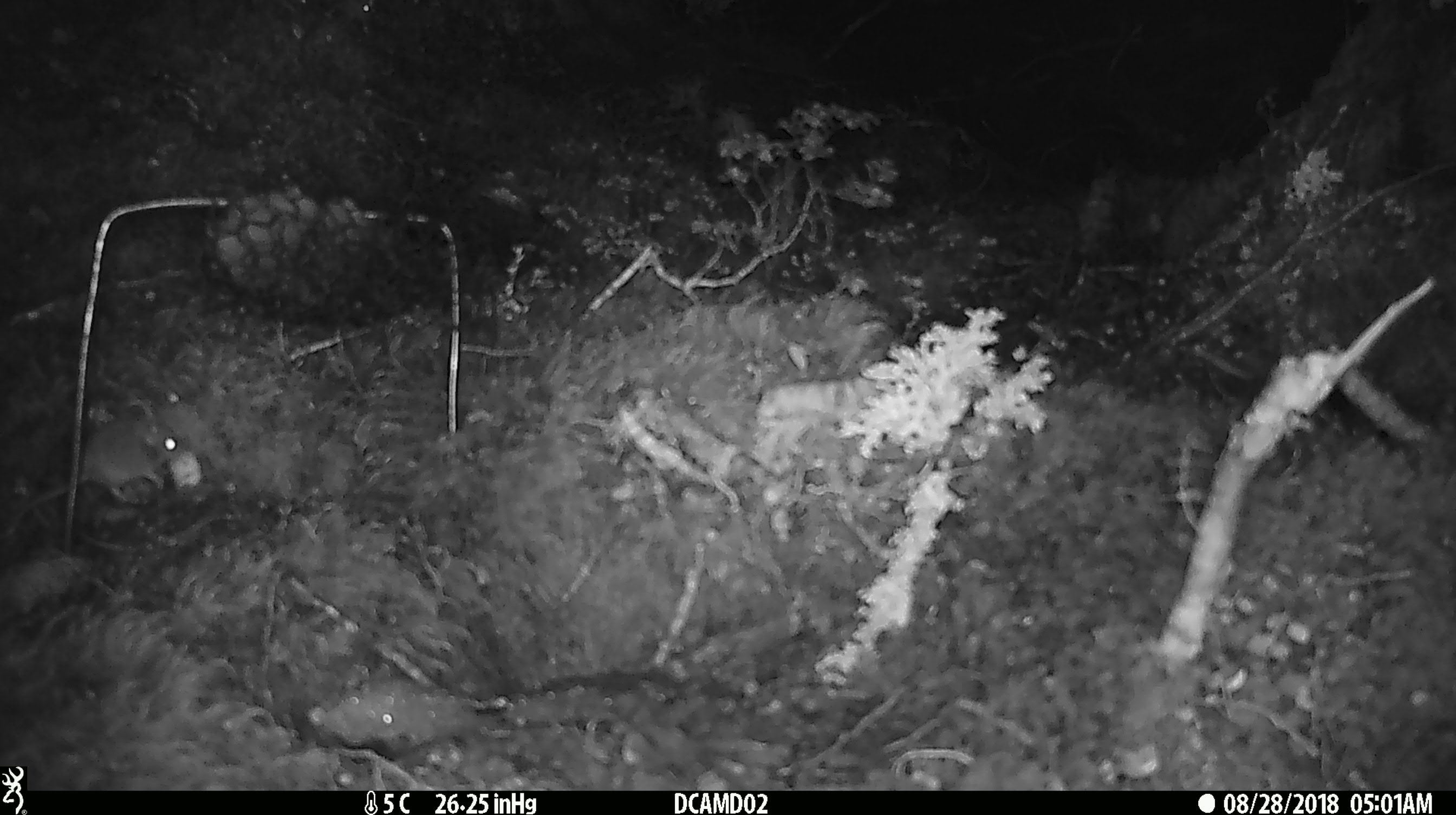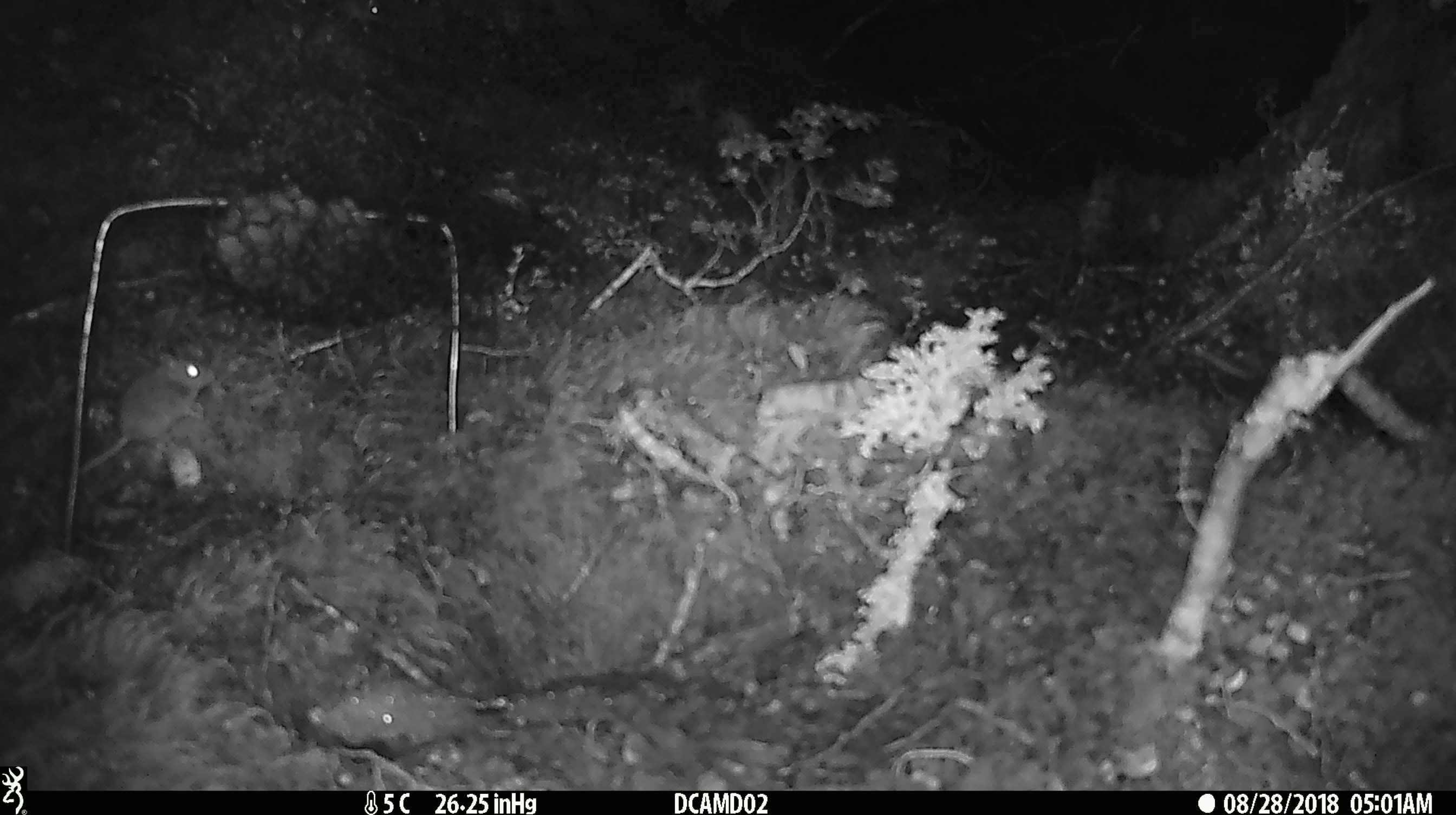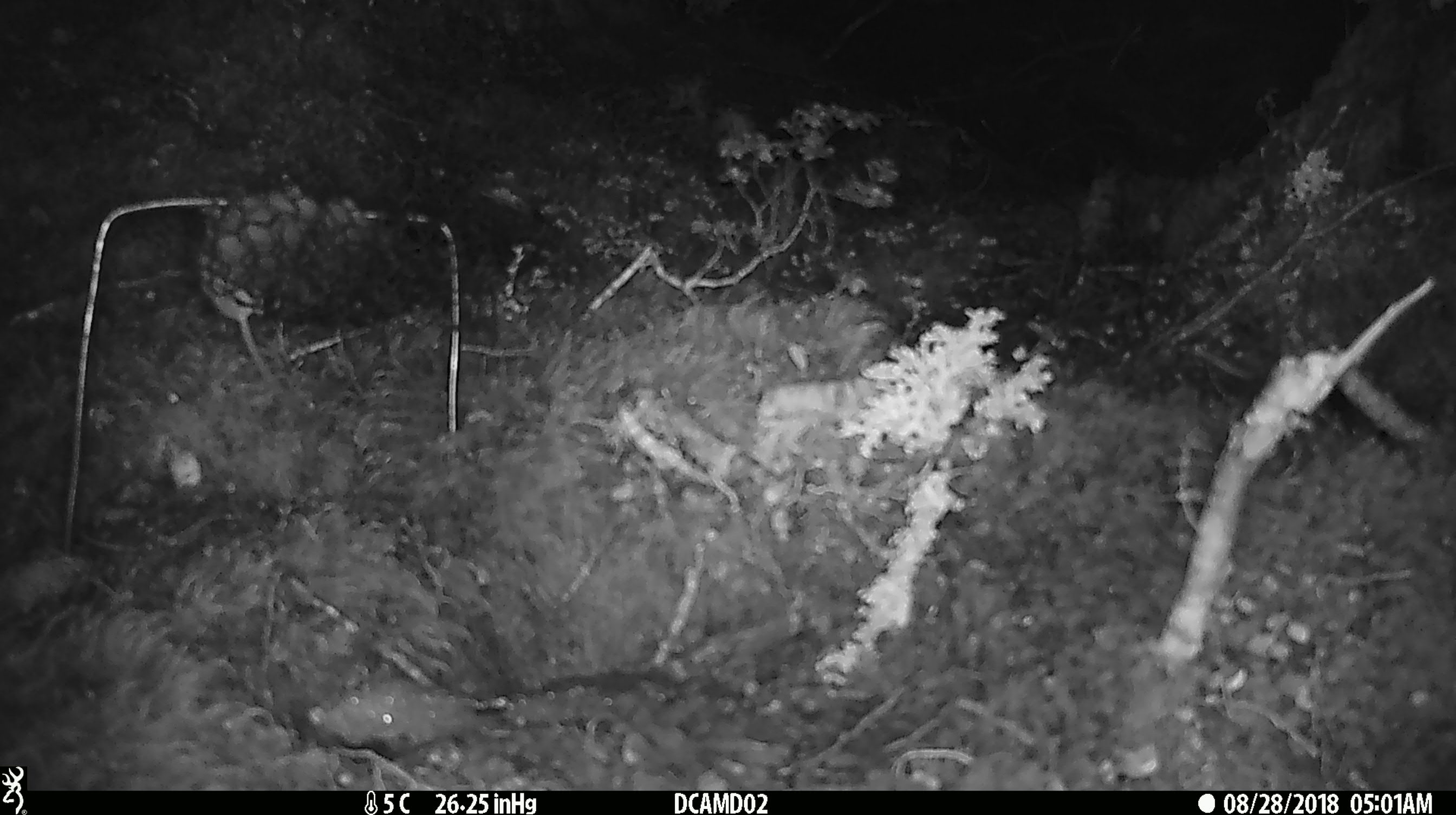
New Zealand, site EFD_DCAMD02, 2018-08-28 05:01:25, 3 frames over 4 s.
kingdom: Animalia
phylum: Chordata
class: Mammalia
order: Rodentia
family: Muridae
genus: Mus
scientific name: Mus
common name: mouse